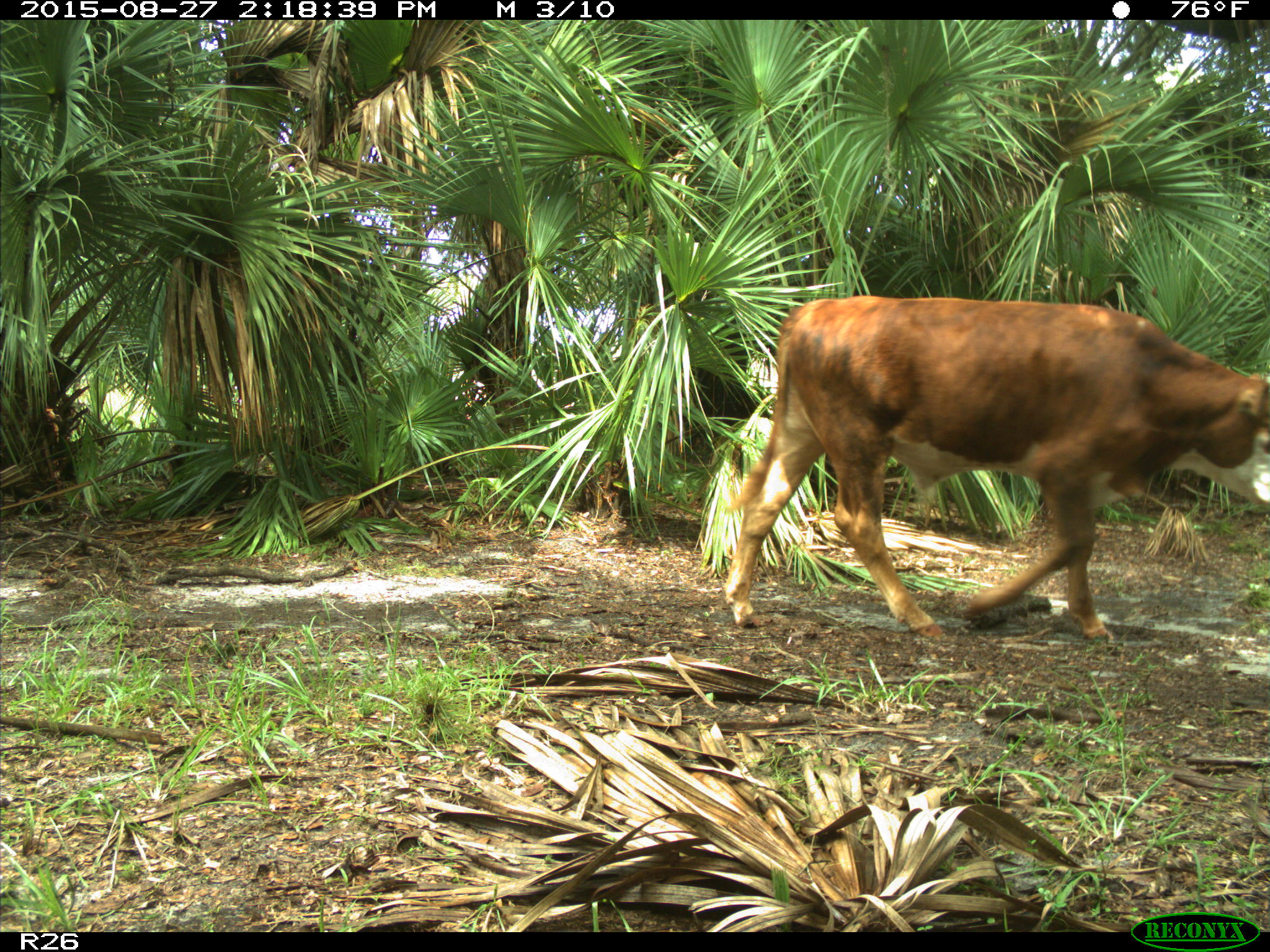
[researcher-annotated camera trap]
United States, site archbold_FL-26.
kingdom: Animalia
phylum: Chordata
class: Mammalia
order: Artiodactyla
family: Bovidae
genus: Bos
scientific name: Bos taurus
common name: domestic cow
Bos taurus (domestic cow).